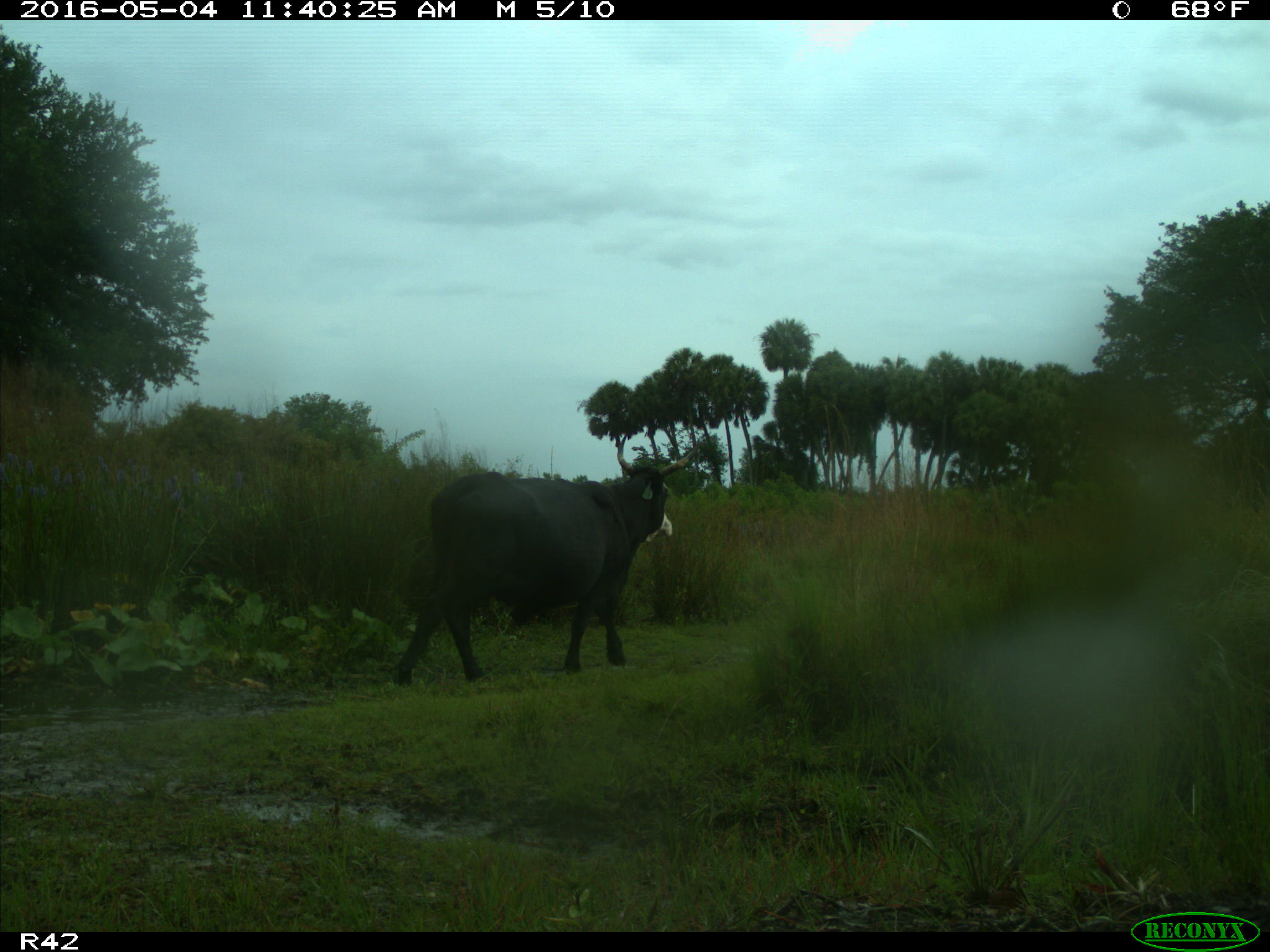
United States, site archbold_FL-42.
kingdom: Animalia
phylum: Chordata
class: Mammalia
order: Artiodactyla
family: Bovidae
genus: Bos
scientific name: Bos taurus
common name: domestic cow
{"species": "Bos taurus (domestic cow)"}